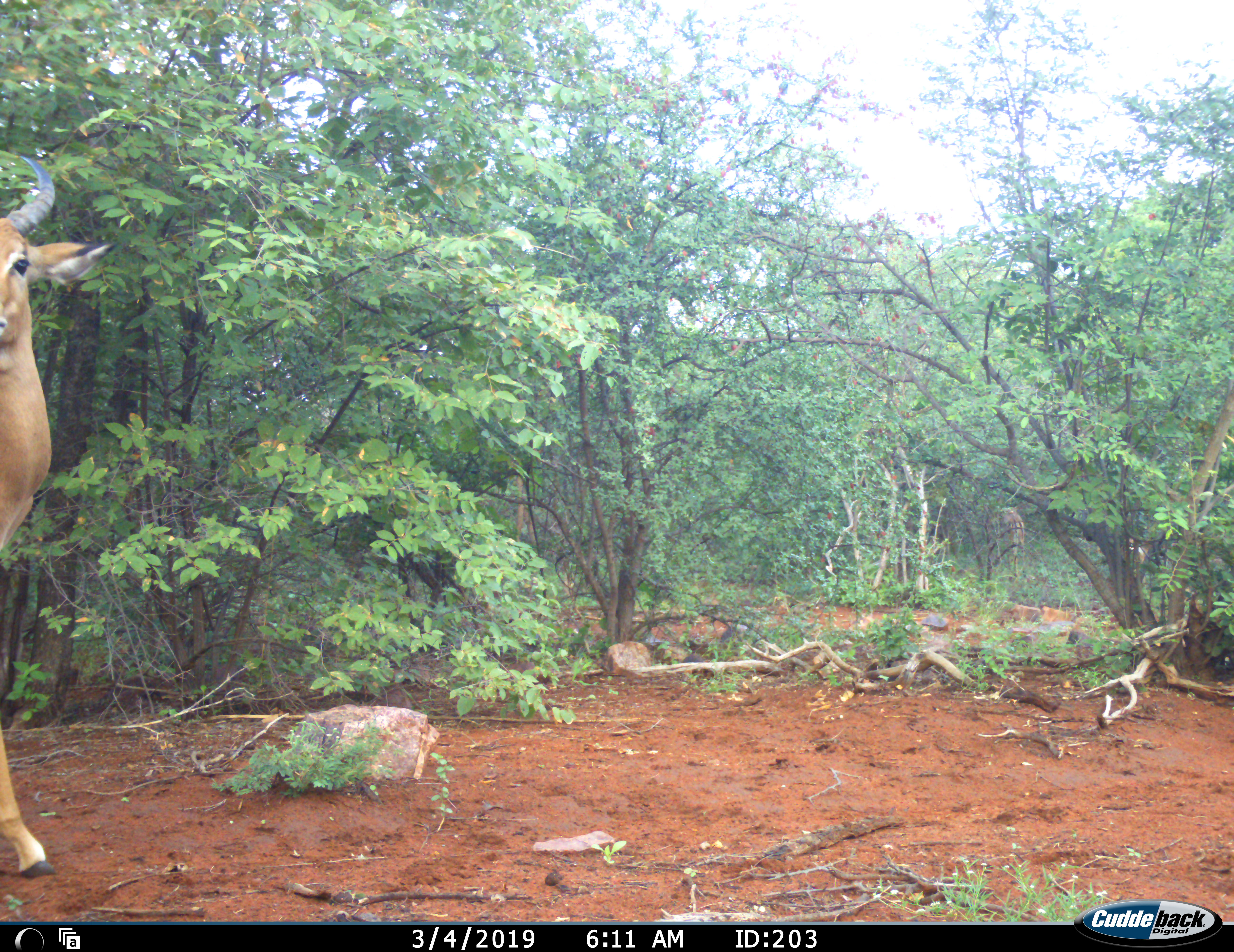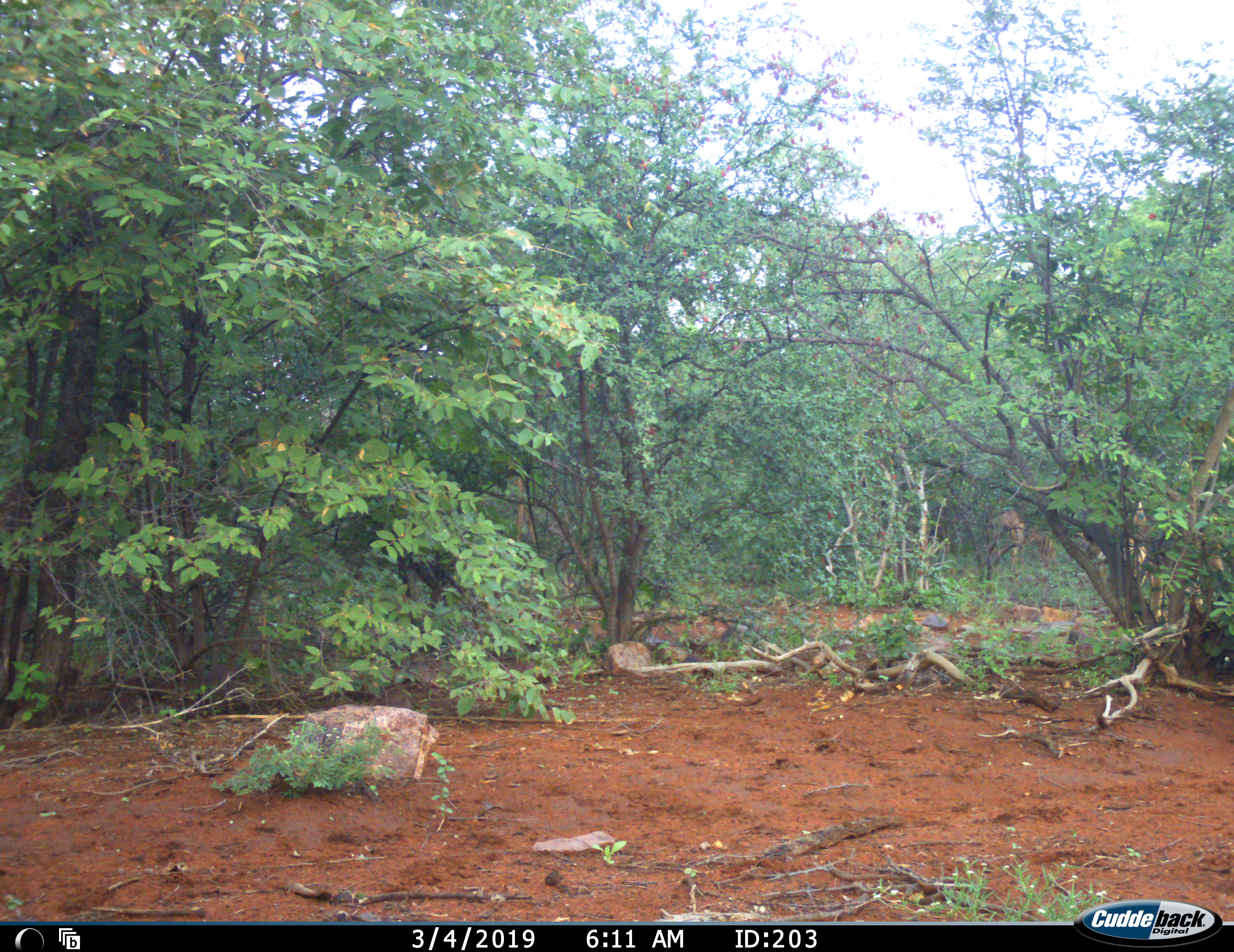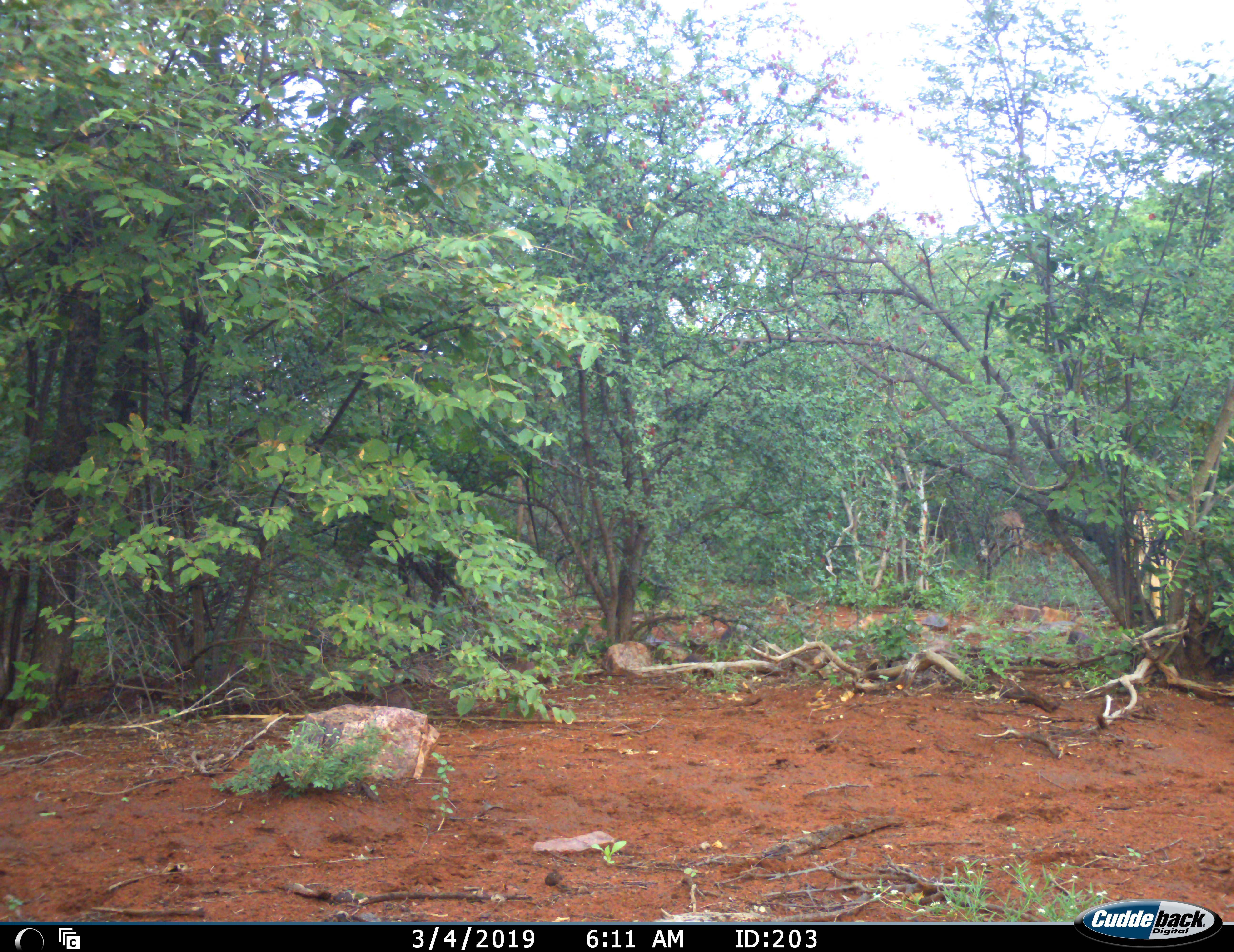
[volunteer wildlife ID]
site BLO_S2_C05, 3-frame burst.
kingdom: Animalia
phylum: Chordata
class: Mammalia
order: Artiodactyla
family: Bovidae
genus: Aepyceros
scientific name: Aepyceros melampus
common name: impala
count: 2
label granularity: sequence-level